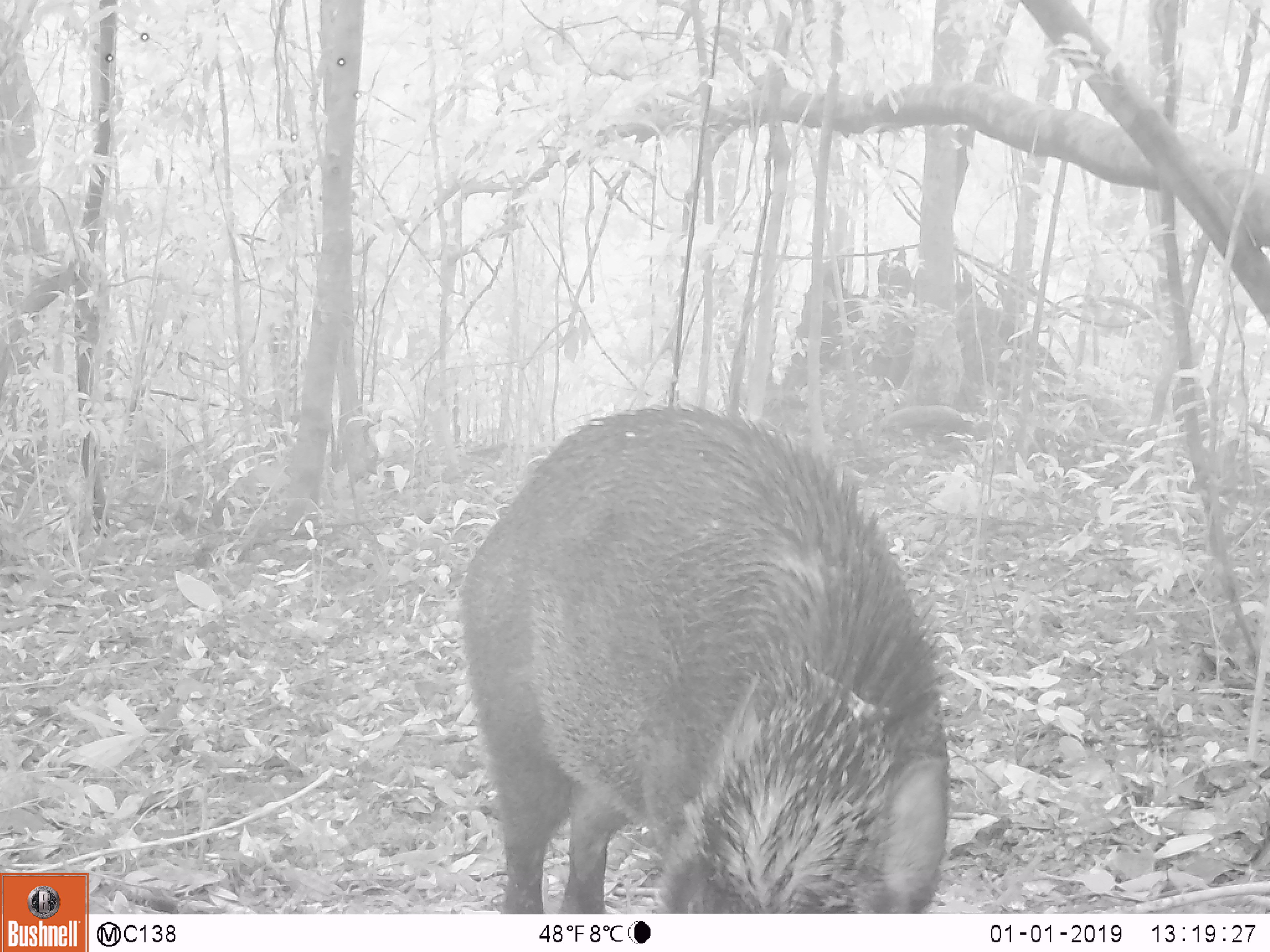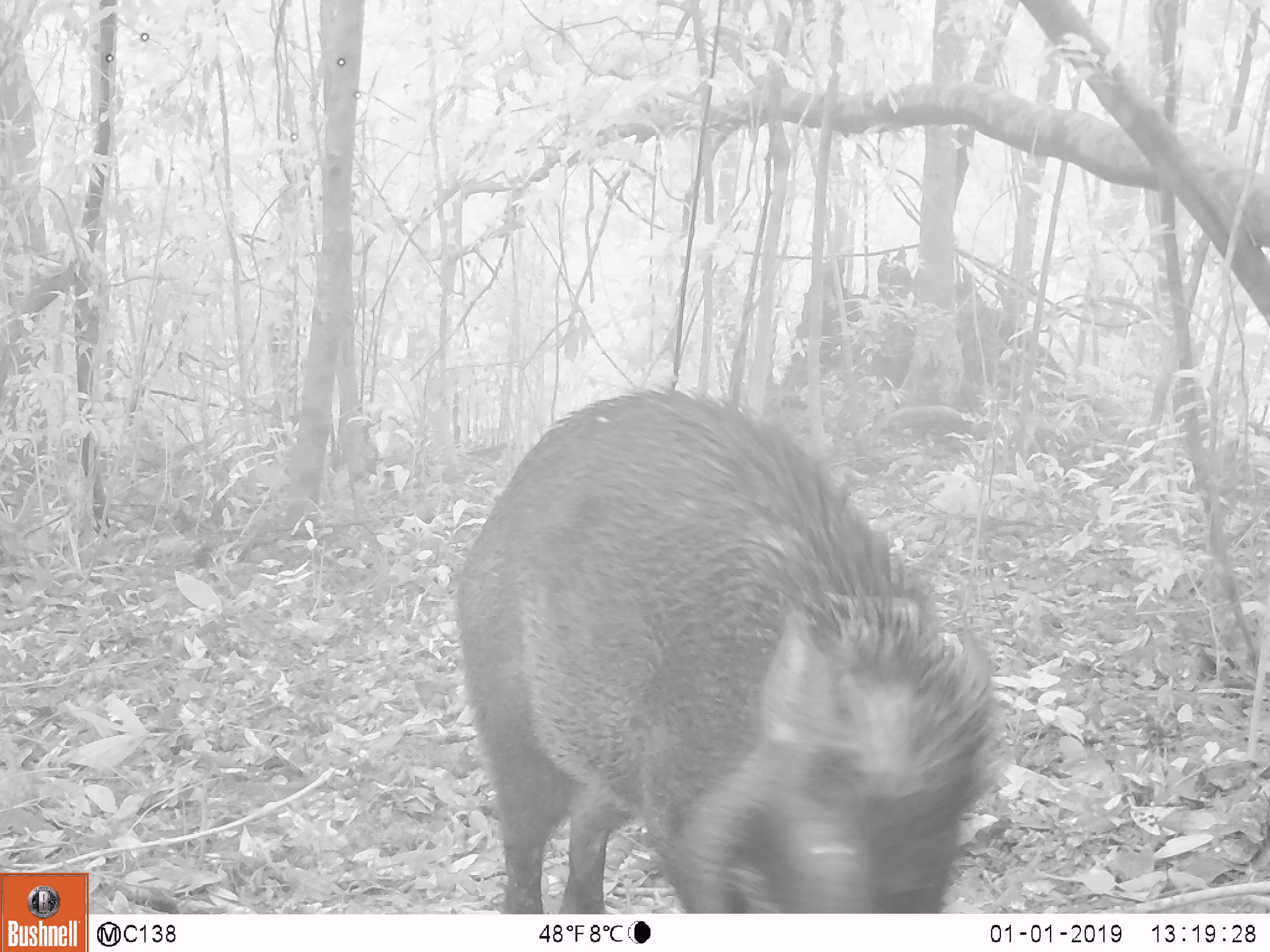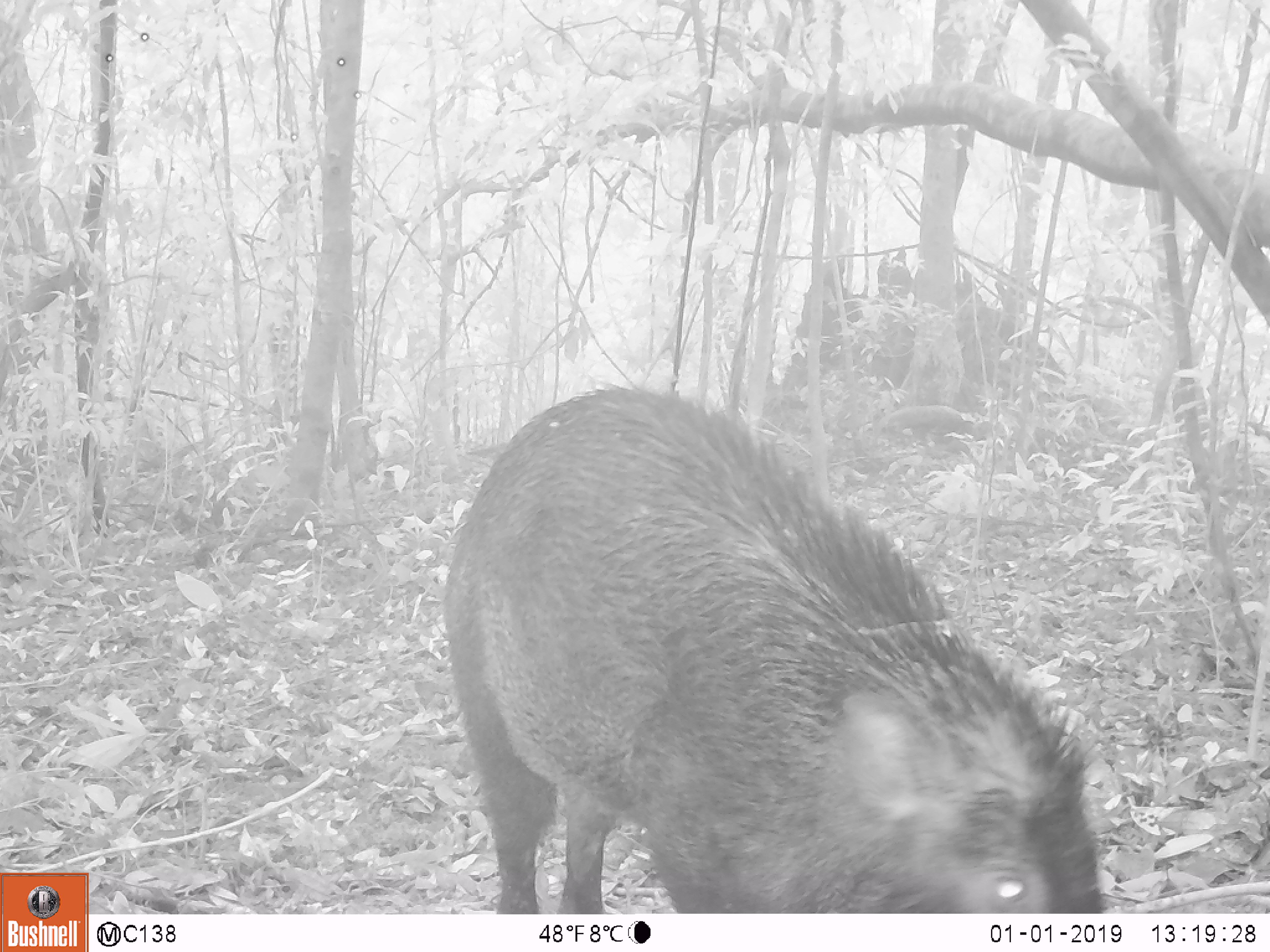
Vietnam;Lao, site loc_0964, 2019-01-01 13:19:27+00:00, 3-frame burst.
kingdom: Animalia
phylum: Chordata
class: Mammalia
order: Artiodactyla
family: Suidae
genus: Sus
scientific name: Sus scrofa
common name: eurasian wild pig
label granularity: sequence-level